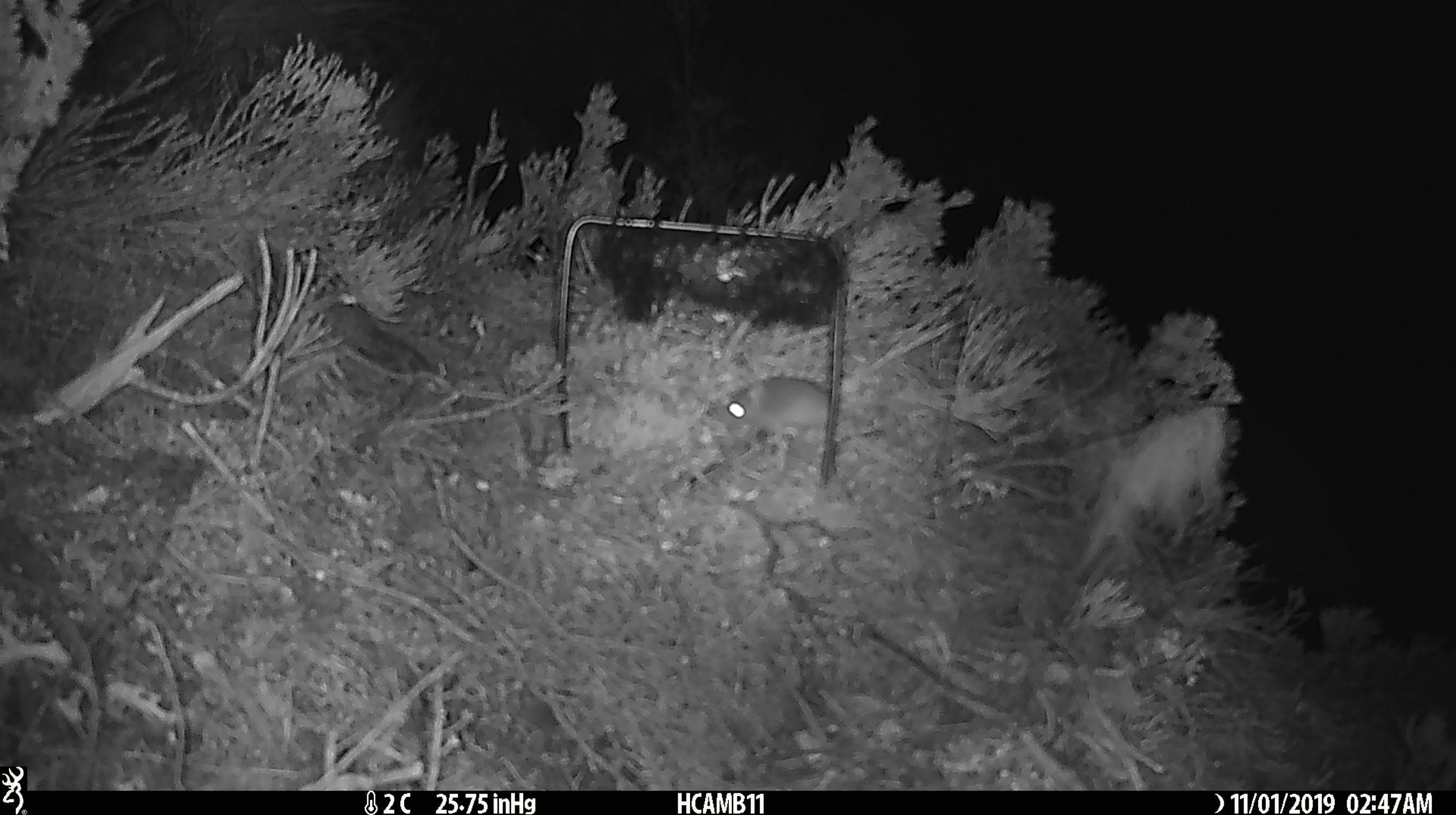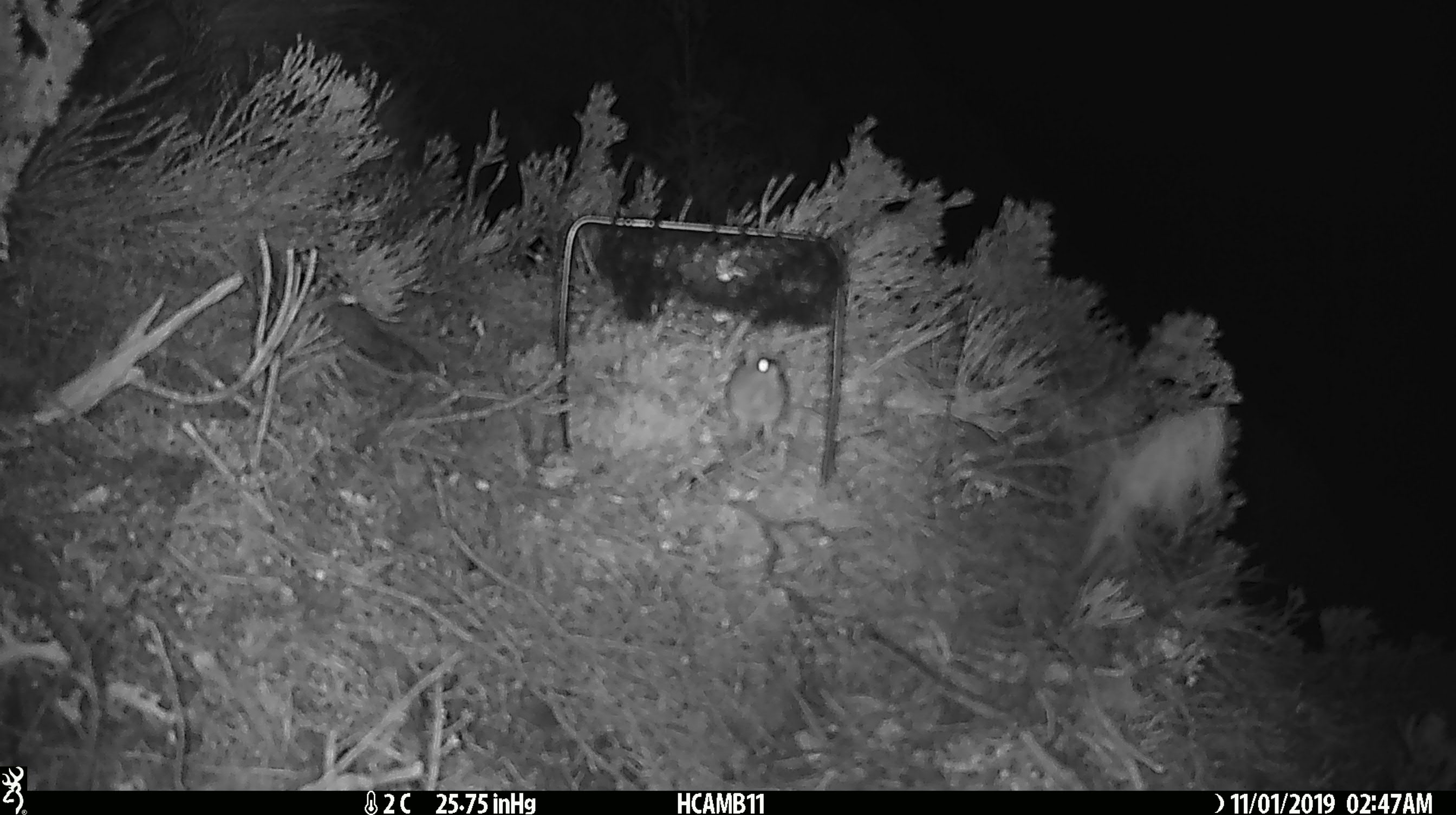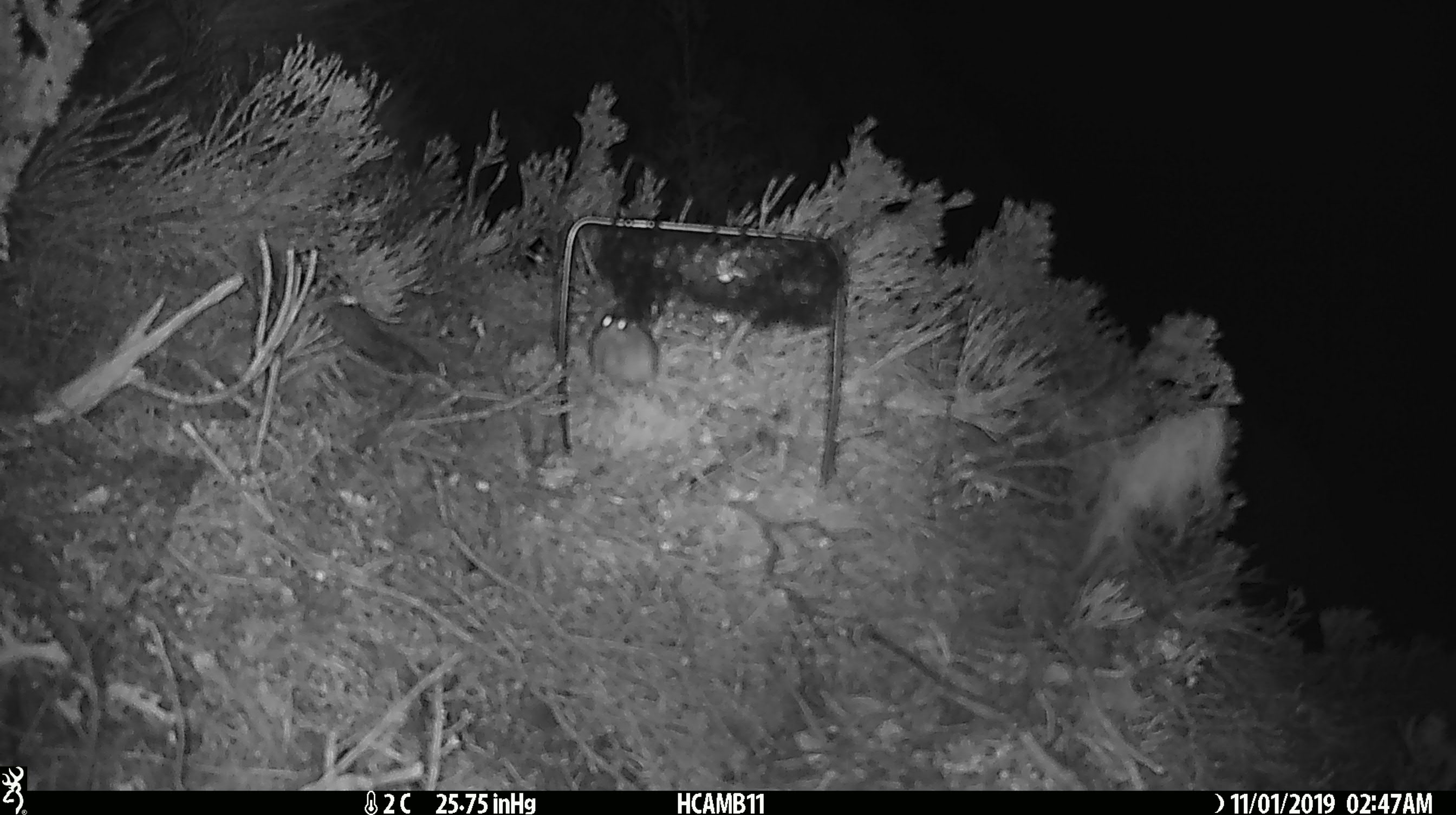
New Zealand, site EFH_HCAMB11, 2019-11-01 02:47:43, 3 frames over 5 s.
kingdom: Animalia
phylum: Chordata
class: Mammalia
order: Rodentia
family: Muridae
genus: Mus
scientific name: Mus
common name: mouse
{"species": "mouse (Mus)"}